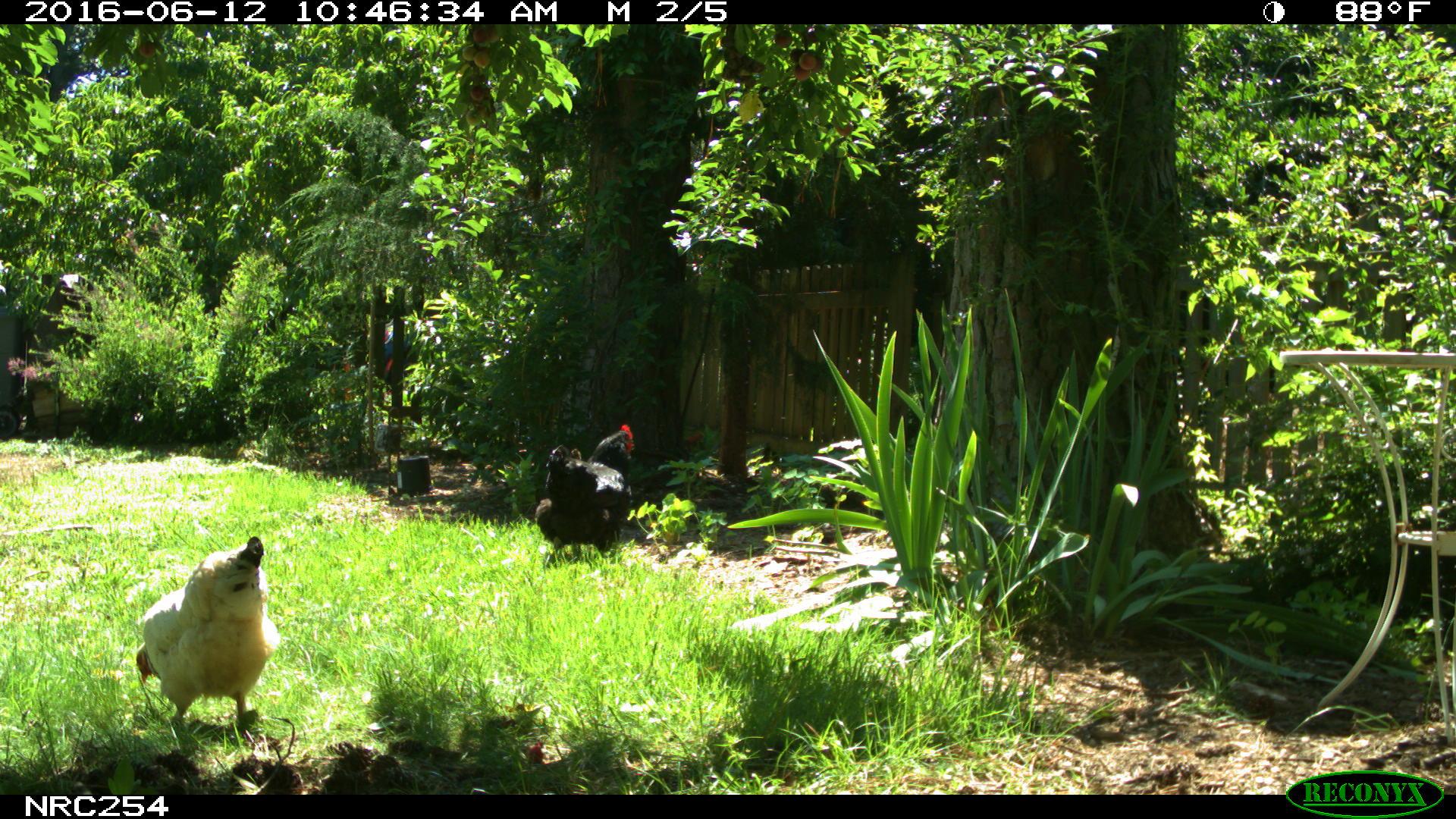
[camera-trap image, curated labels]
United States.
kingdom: Animalia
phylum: Chordata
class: Aves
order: Galliformes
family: Phasianidae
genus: Gallus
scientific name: Gallus gallus domesticus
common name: domestic chicken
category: Chicken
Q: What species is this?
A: Chicken (domestic chicken) (Gallus gallus domesticus).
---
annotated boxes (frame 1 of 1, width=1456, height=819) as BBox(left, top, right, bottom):
Chicken: BBox(133, 539, 277, 759); BBox(532, 419, 654, 574)